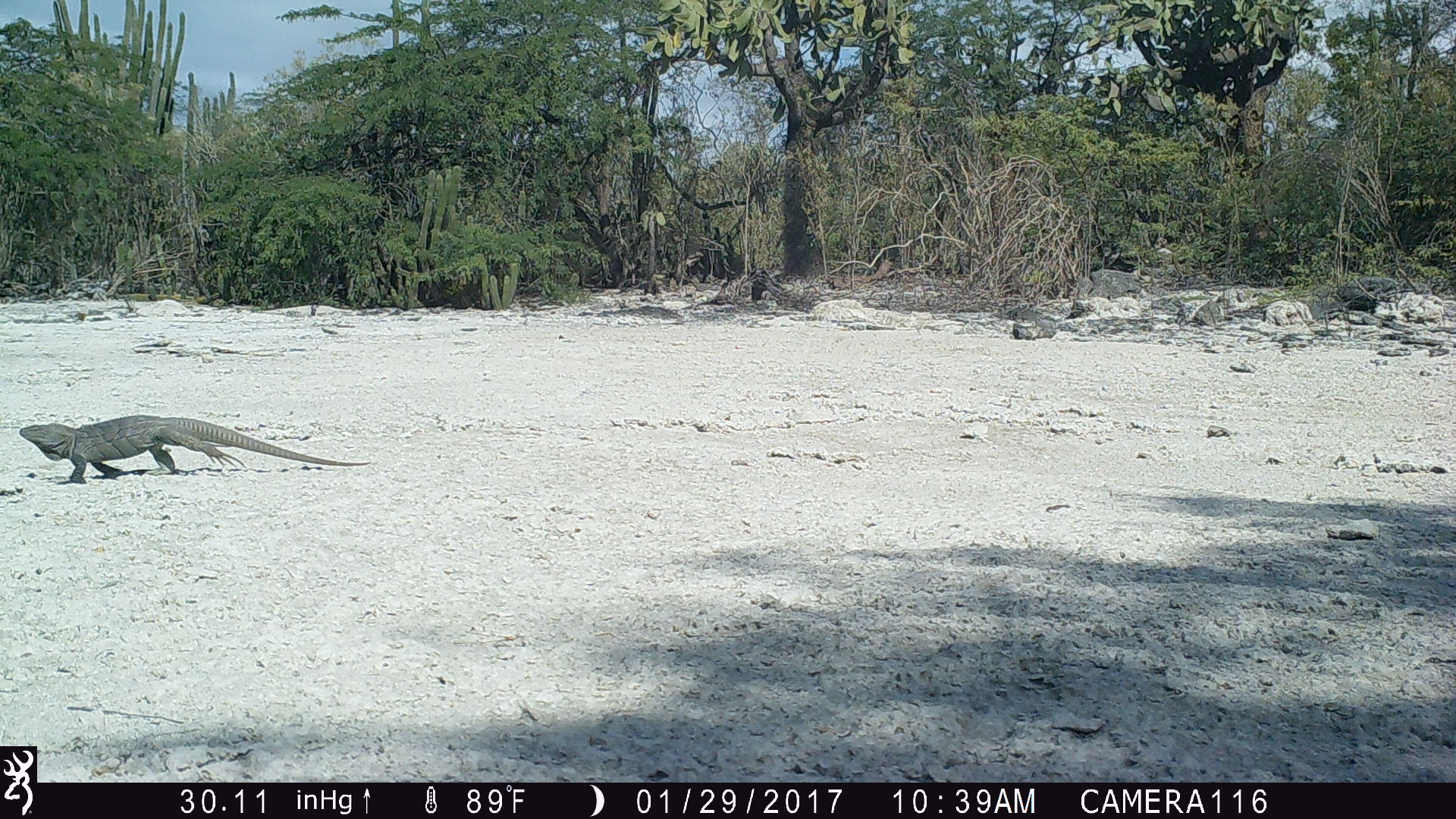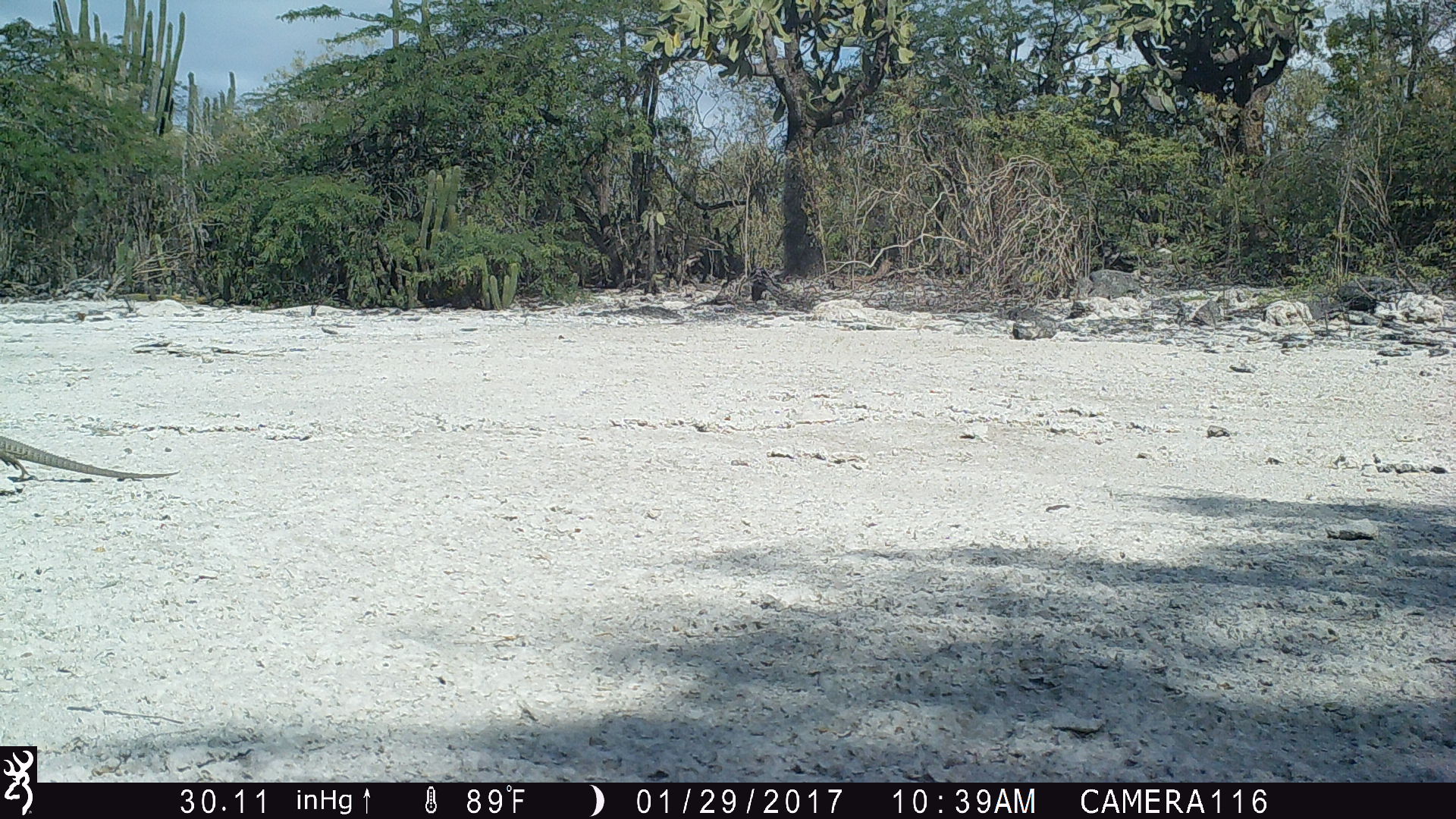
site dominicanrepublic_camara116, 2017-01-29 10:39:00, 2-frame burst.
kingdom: Animalia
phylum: Chordata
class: Reptilia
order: Squamata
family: Iguanidae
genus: Iguana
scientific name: Iguana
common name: typical iguanas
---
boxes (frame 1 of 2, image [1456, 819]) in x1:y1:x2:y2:
iguana: 15:413:367:482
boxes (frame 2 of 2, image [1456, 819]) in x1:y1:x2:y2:
iguana: 0:435:179:492